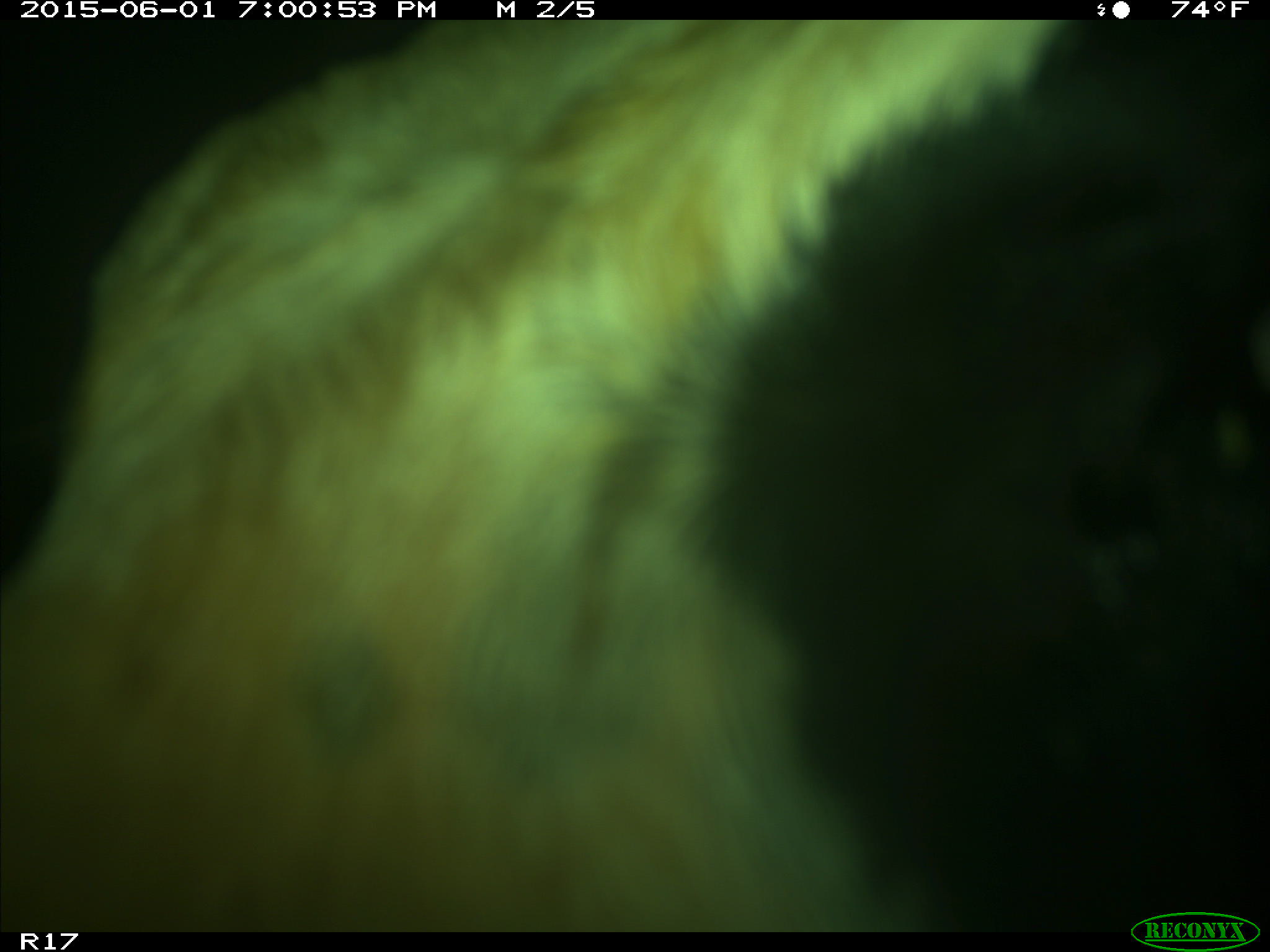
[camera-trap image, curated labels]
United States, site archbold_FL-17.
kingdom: Animalia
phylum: Chordata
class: Mammalia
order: Artiodactyla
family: Bovidae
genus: Bos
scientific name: Bos taurus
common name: domestic cow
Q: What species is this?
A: Bos taurus (domestic cow).